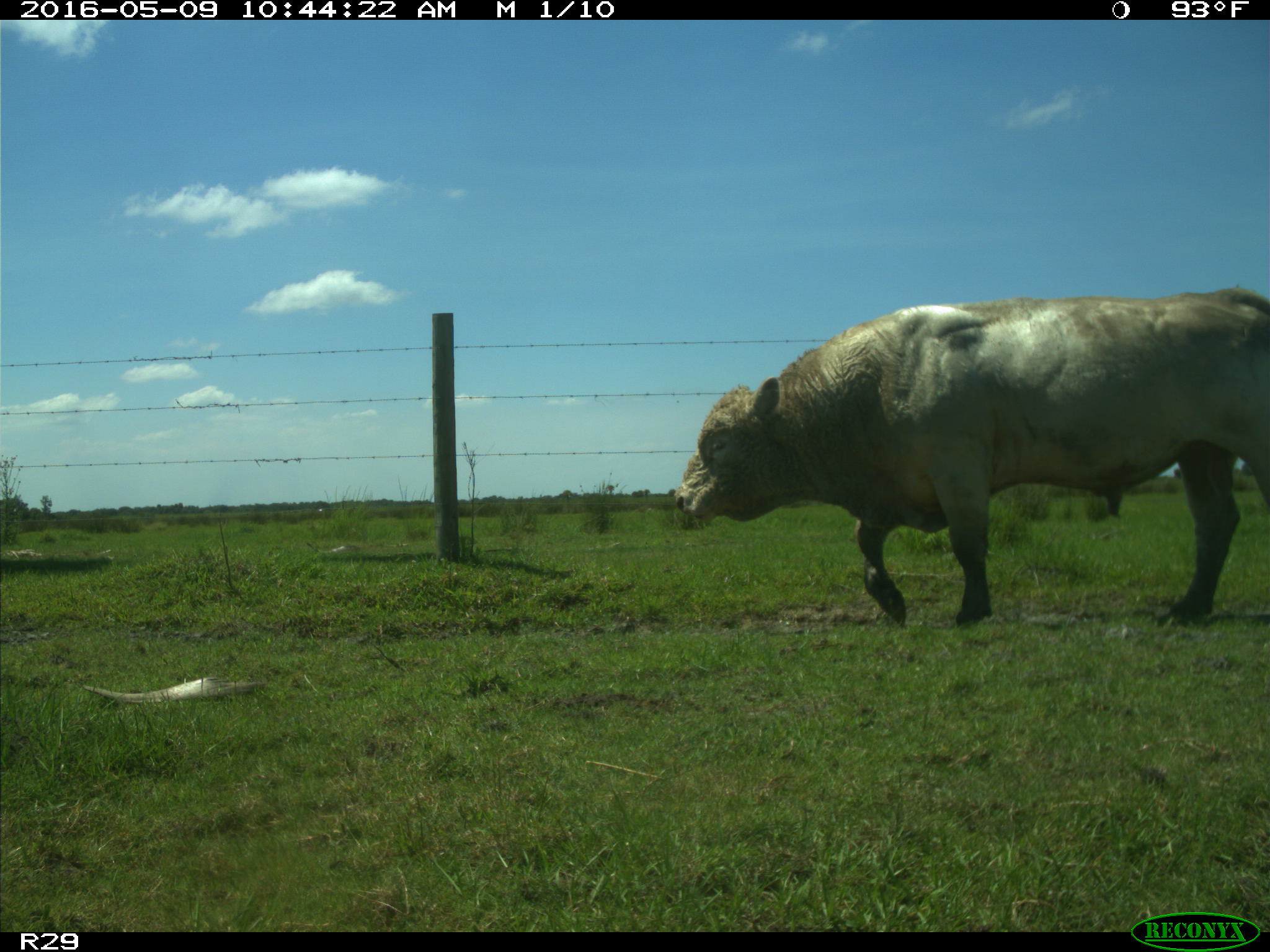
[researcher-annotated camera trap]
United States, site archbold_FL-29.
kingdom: Animalia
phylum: Chordata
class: Mammalia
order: Artiodactyla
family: Bovidae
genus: Bos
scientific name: Bos taurus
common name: domestic cow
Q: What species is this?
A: Bos taurus (domestic cow).